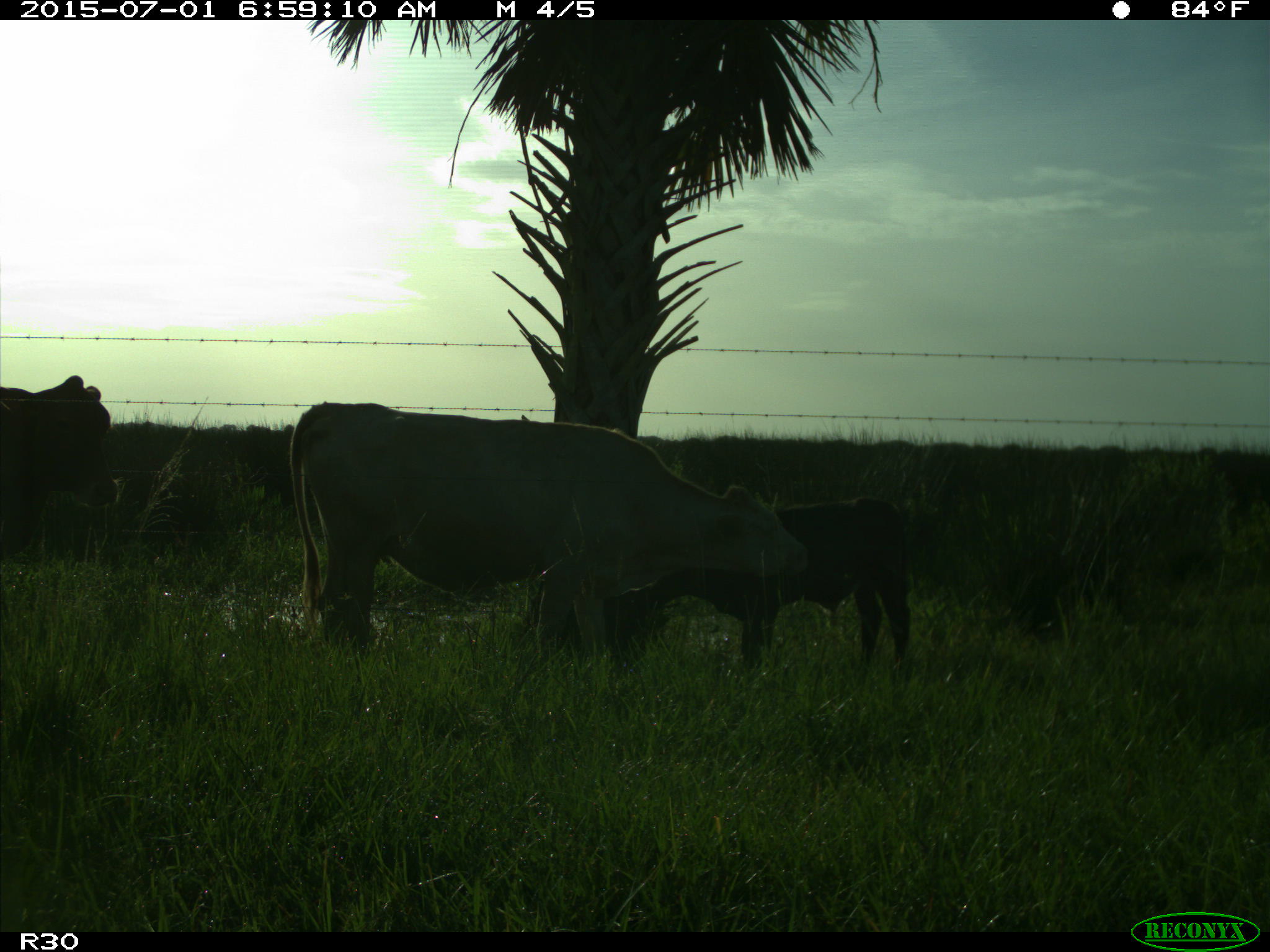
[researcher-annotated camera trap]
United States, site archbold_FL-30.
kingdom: Animalia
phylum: Chordata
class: Mammalia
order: Artiodactyla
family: Bovidae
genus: Bos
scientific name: Bos taurus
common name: domestic cow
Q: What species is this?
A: Bos taurus (domestic cow).